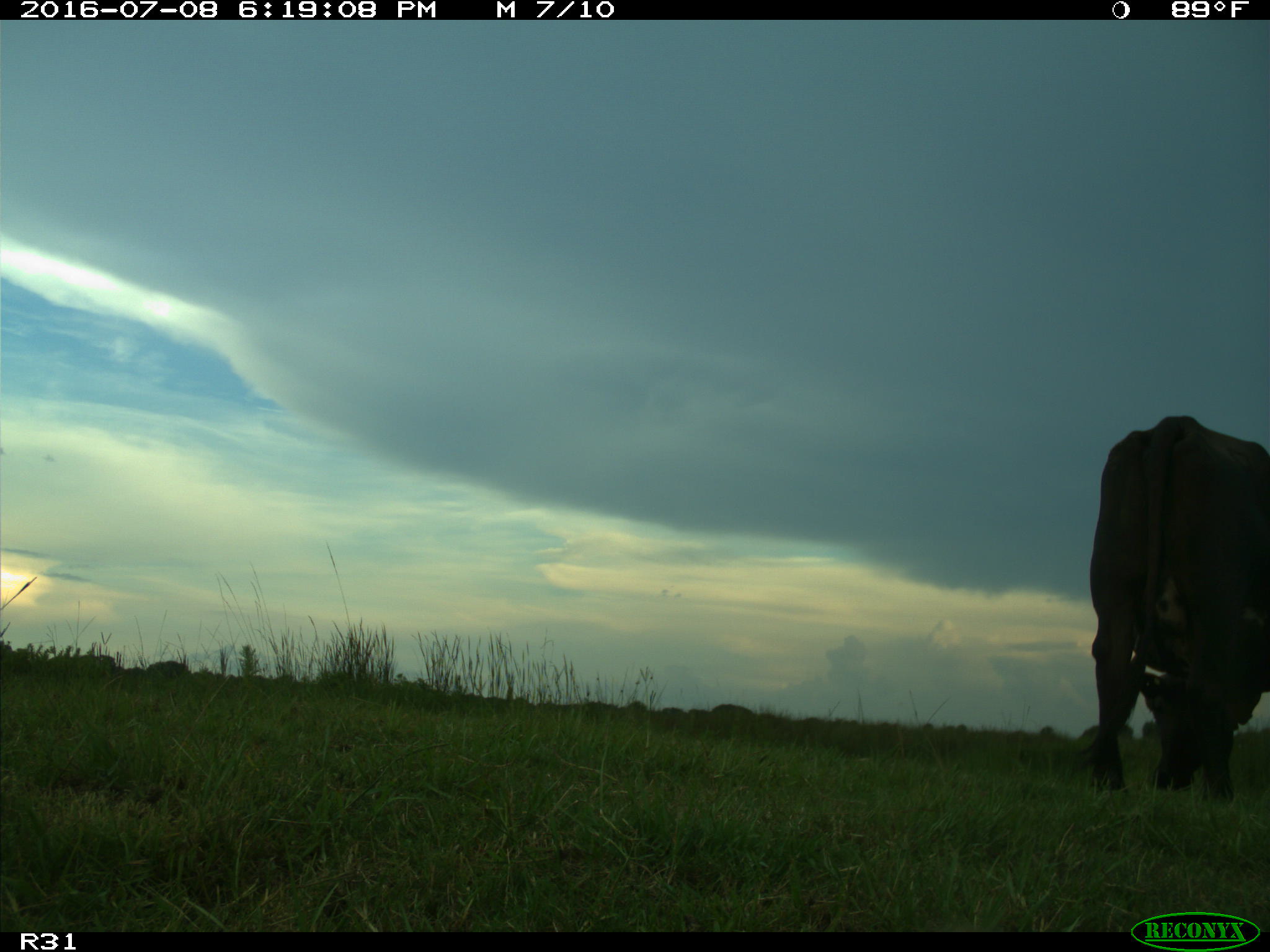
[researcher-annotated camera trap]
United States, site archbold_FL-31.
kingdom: Animalia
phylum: Chordata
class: Mammalia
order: Artiodactyla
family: Bovidae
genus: Bos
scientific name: Bos taurus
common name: domestic cow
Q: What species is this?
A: Bos taurus (domestic cow).